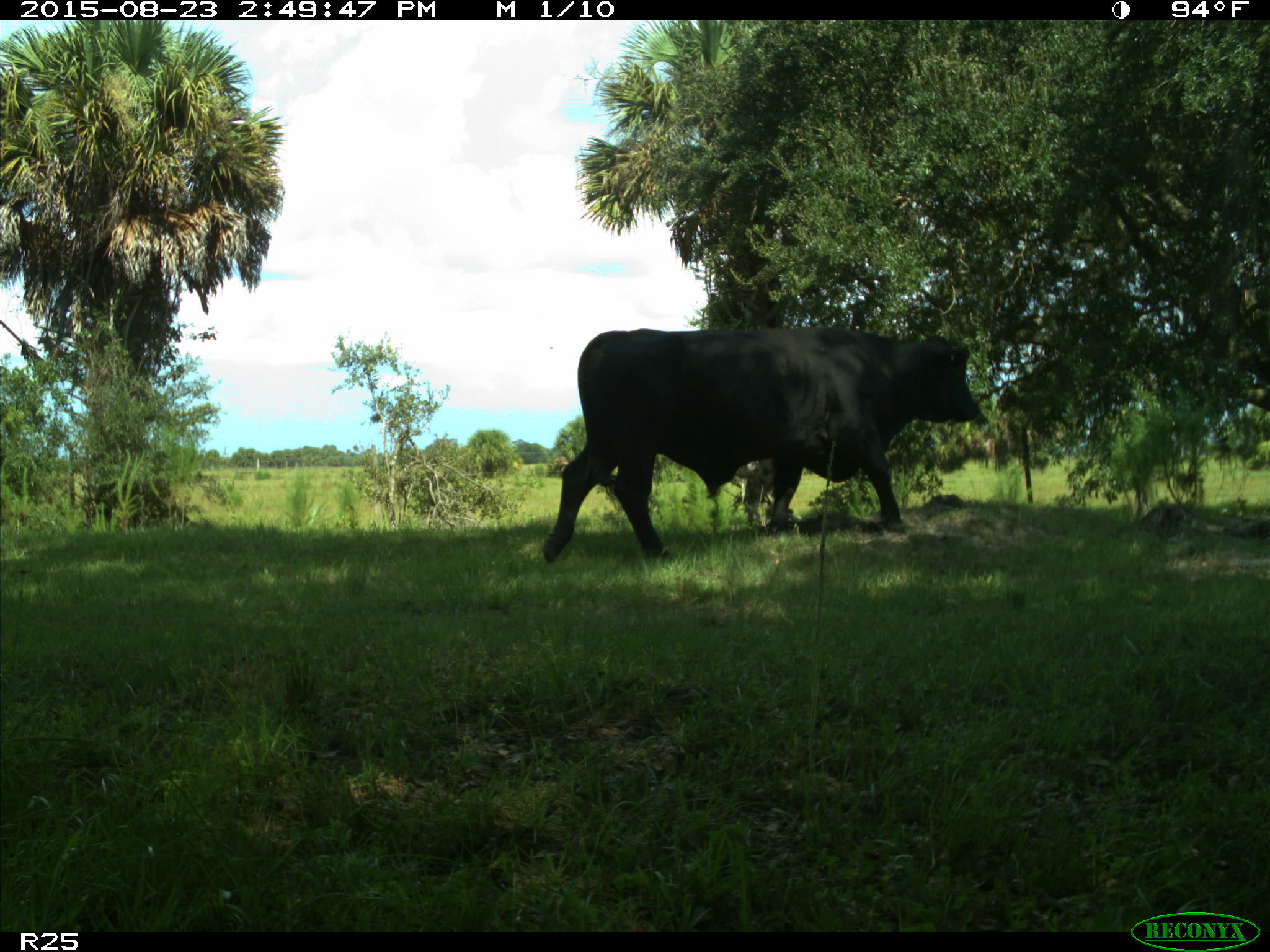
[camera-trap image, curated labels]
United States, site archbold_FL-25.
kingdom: Animalia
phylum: Chordata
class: Mammalia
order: Artiodactyla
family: Bovidae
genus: Bos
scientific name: Bos taurus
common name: domestic cow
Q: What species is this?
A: Bos taurus (domestic cow).